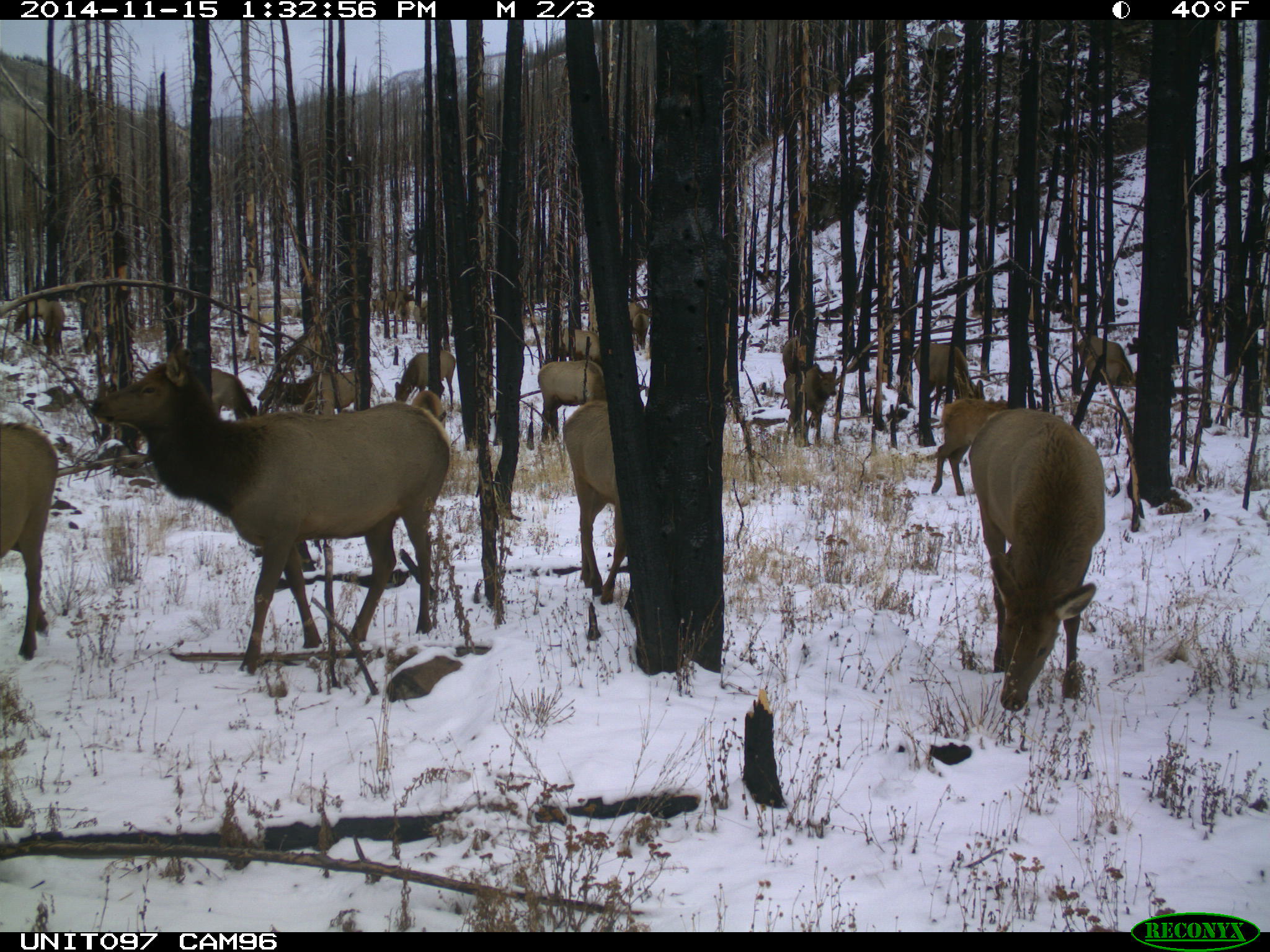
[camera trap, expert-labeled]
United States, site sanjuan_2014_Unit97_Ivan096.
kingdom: Animalia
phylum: Chordata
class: Mammalia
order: Artiodactyla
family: Cervidae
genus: Cervus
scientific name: Cervus elaphus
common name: red deer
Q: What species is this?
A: Cervus elaphus (red deer).